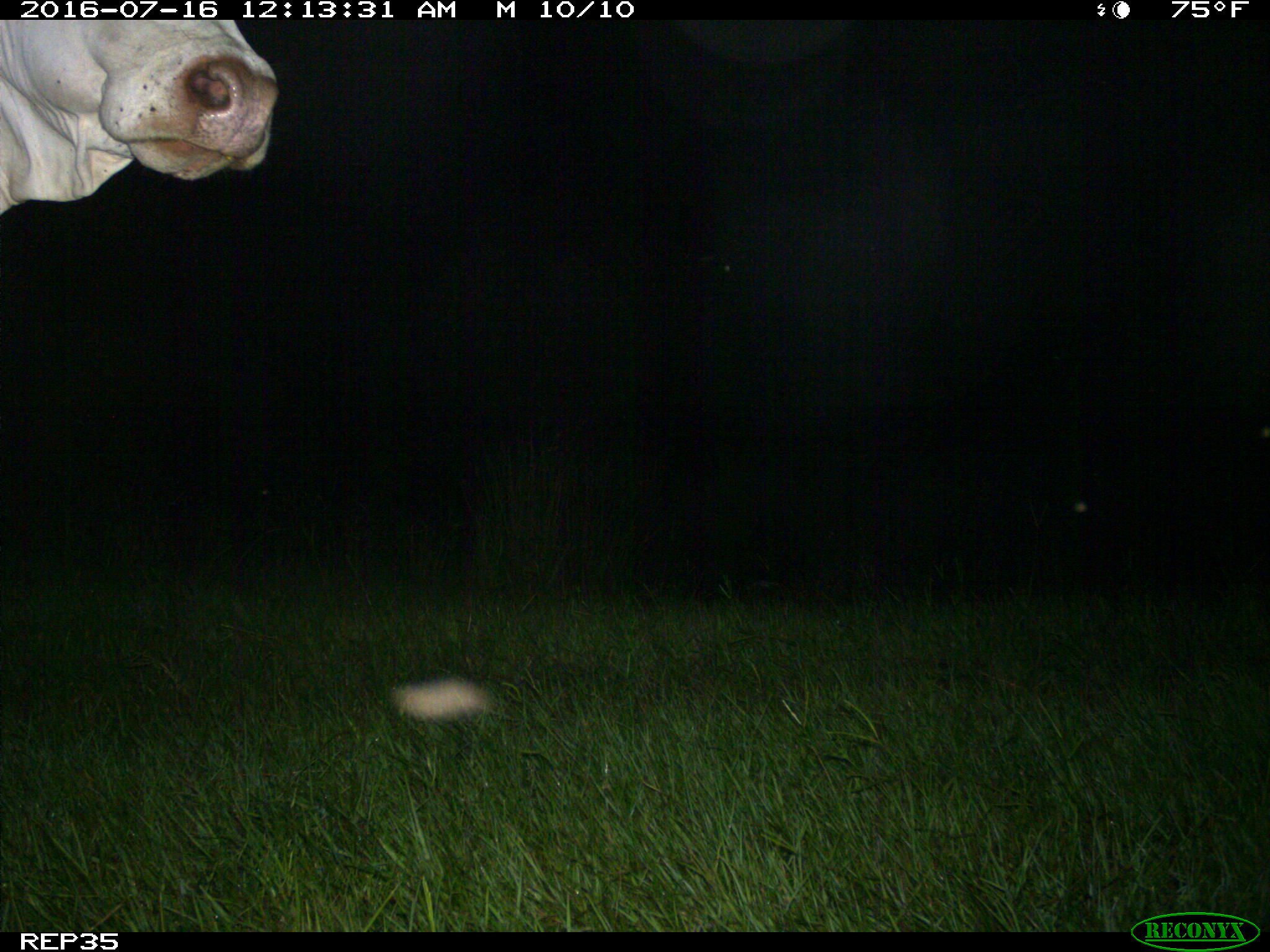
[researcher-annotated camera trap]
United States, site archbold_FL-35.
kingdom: Animalia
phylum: Chordata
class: Mammalia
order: Artiodactyla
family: Bovidae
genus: Bos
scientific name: Bos taurus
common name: domestic cow